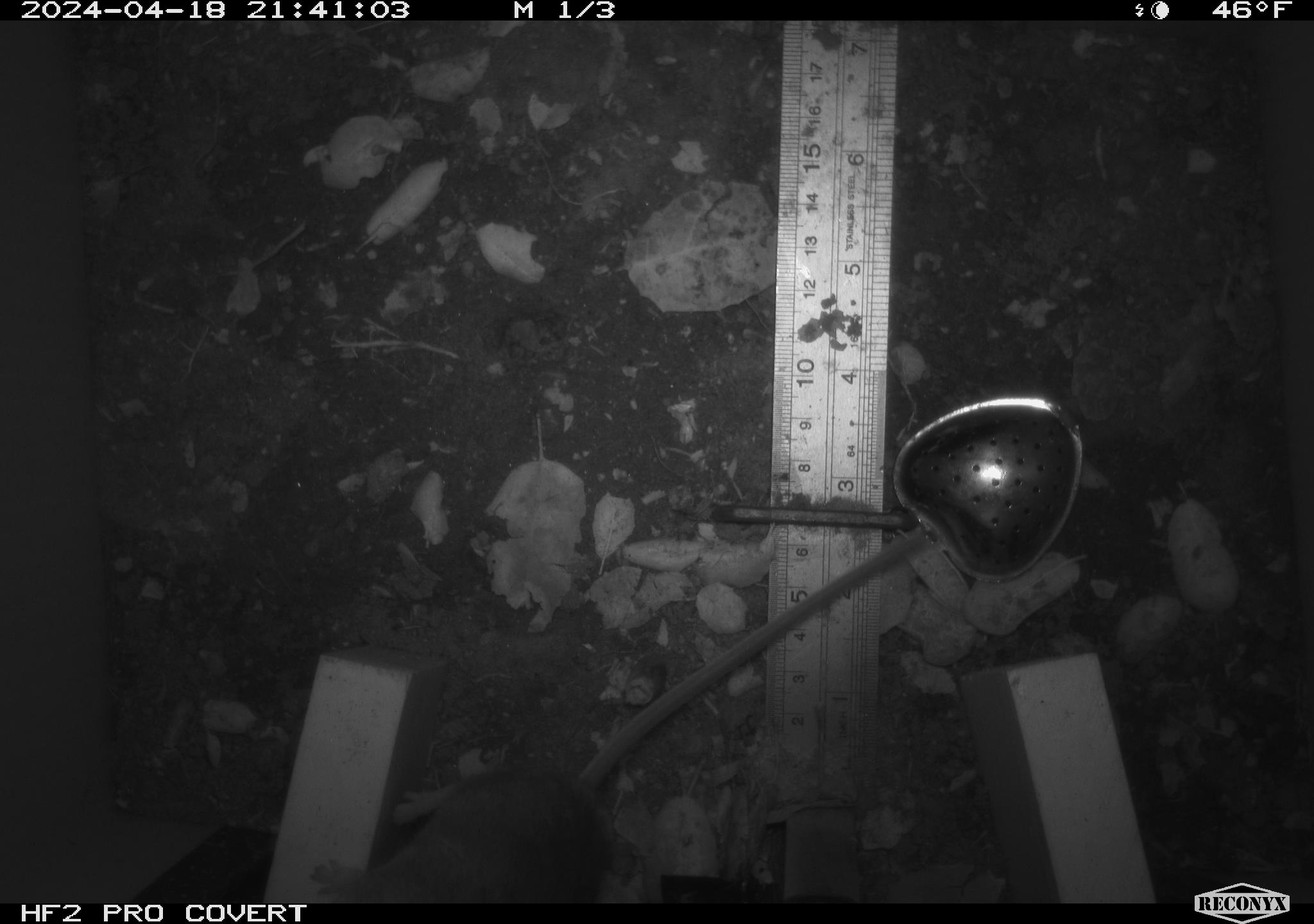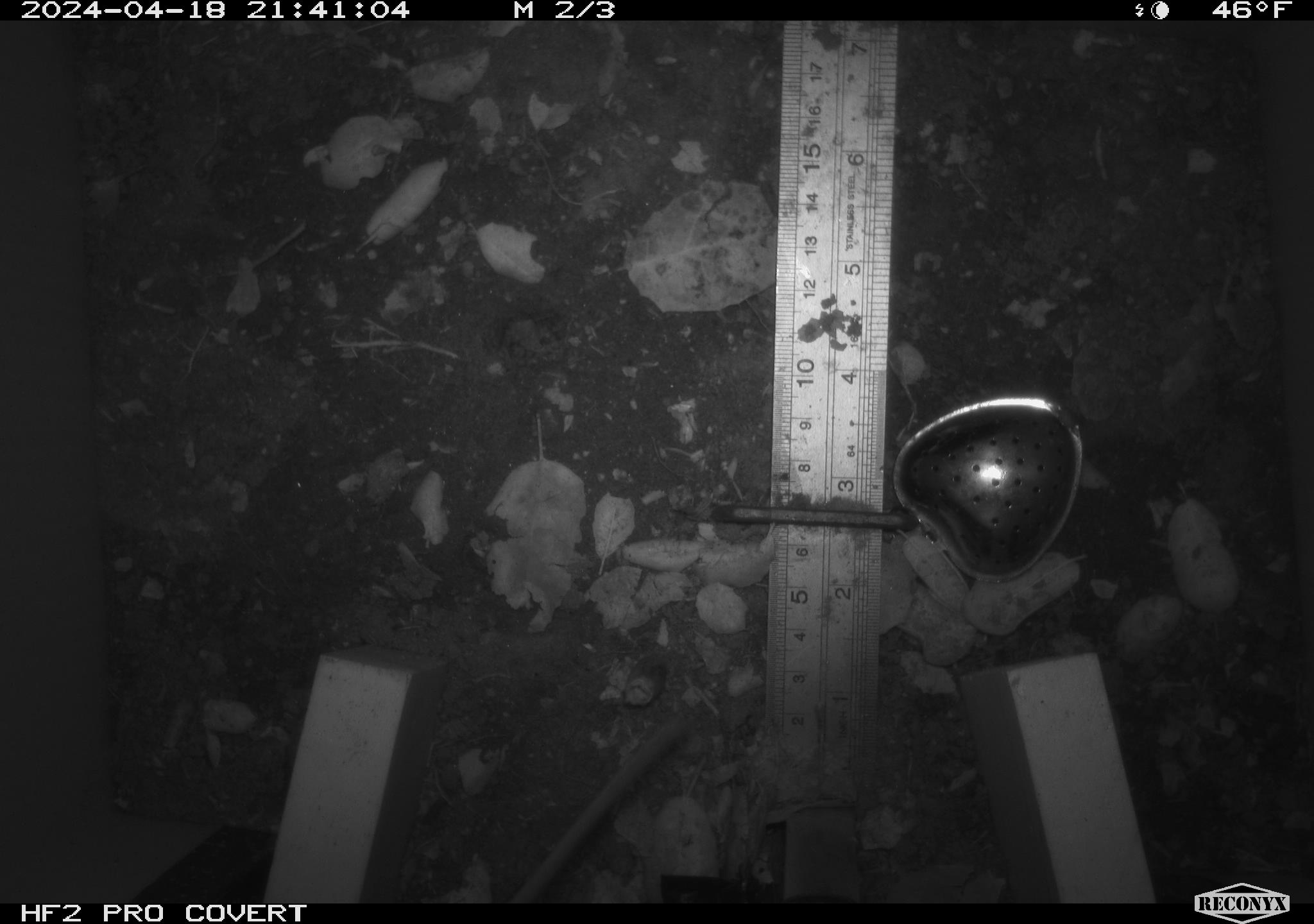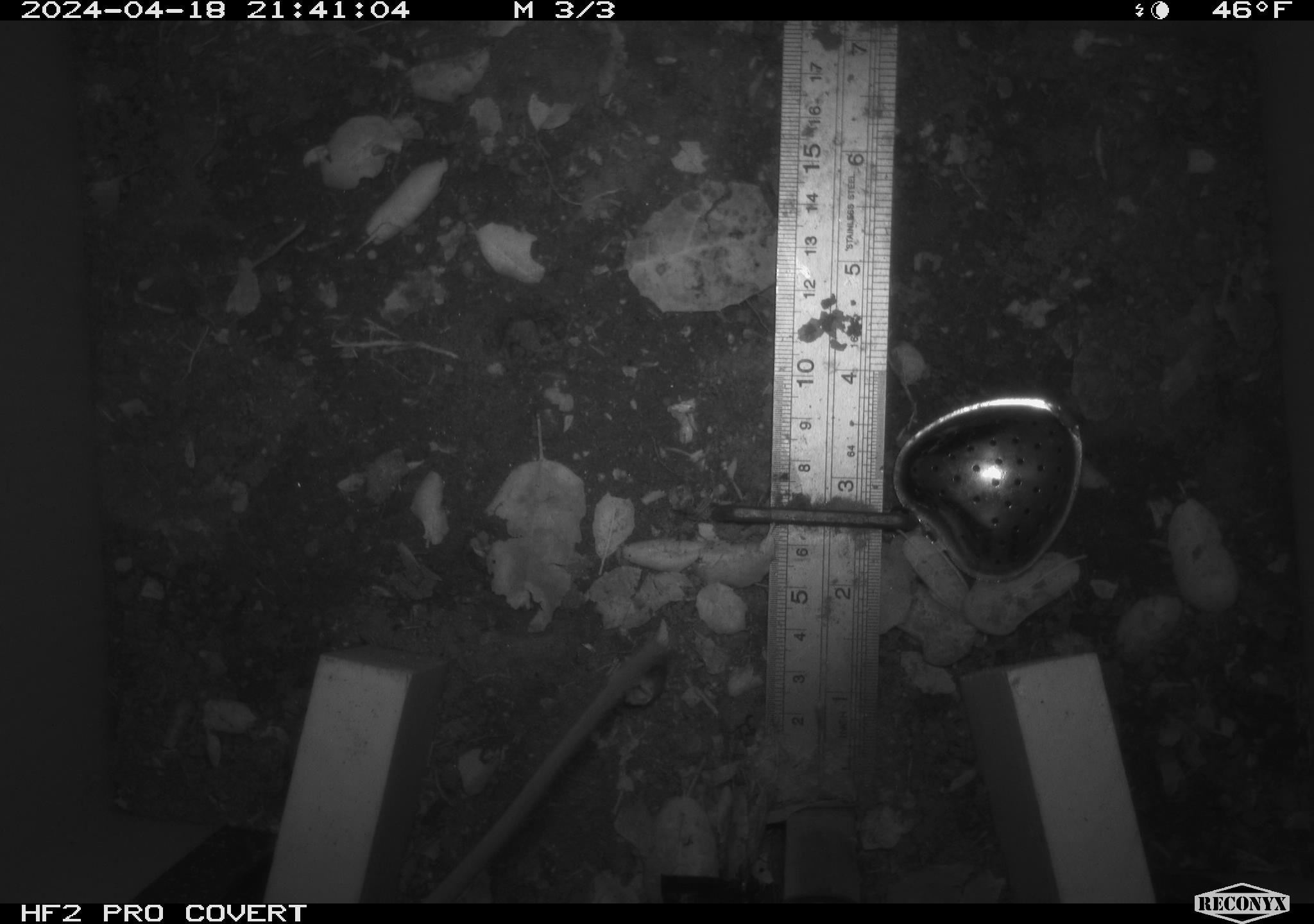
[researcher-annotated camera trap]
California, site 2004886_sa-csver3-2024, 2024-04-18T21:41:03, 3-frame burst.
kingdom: Animalia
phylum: Chordata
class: Mammalia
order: Rodentia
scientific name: Rodentia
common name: rodent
Rodent (Rodentia).